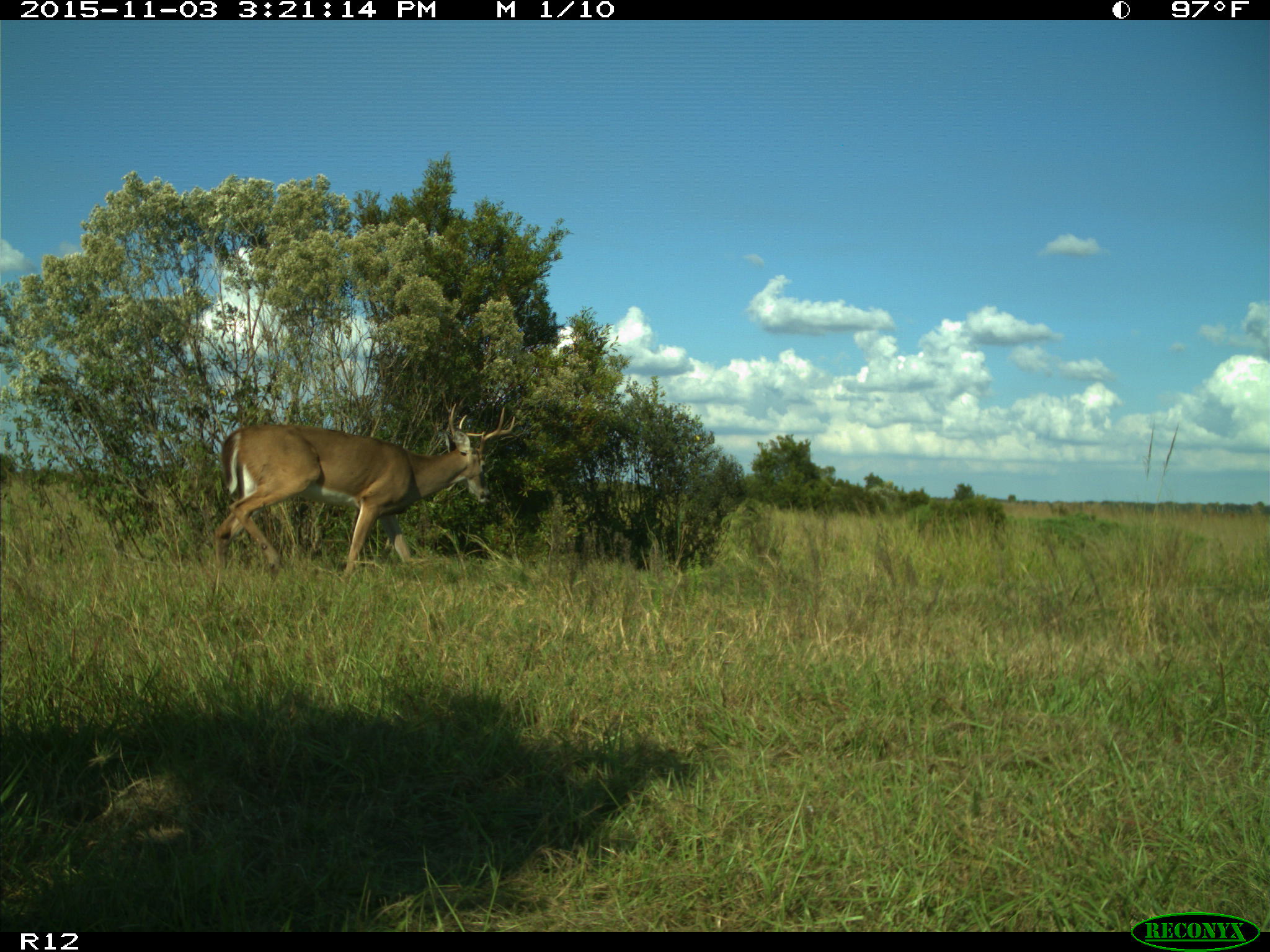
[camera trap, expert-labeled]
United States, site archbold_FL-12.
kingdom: Animalia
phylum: Chordata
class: Mammalia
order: Artiodactyla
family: Cervidae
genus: Odocoileus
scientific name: Odocoileus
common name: deer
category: unidentified deer